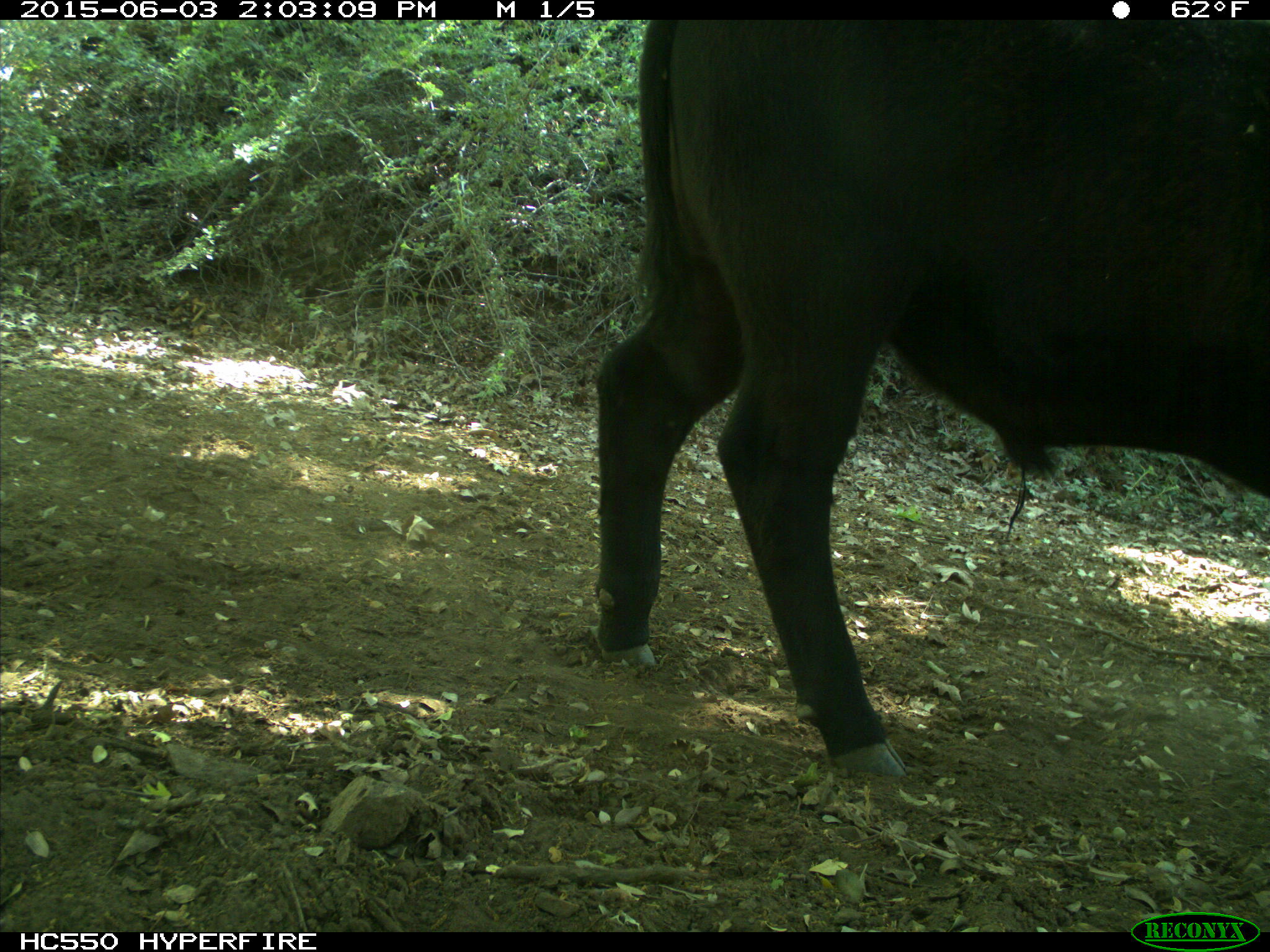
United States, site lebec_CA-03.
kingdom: Animalia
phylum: Chordata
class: Mammalia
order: Artiodactyla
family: Bovidae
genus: Bos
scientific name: Bos taurus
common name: domestic cow